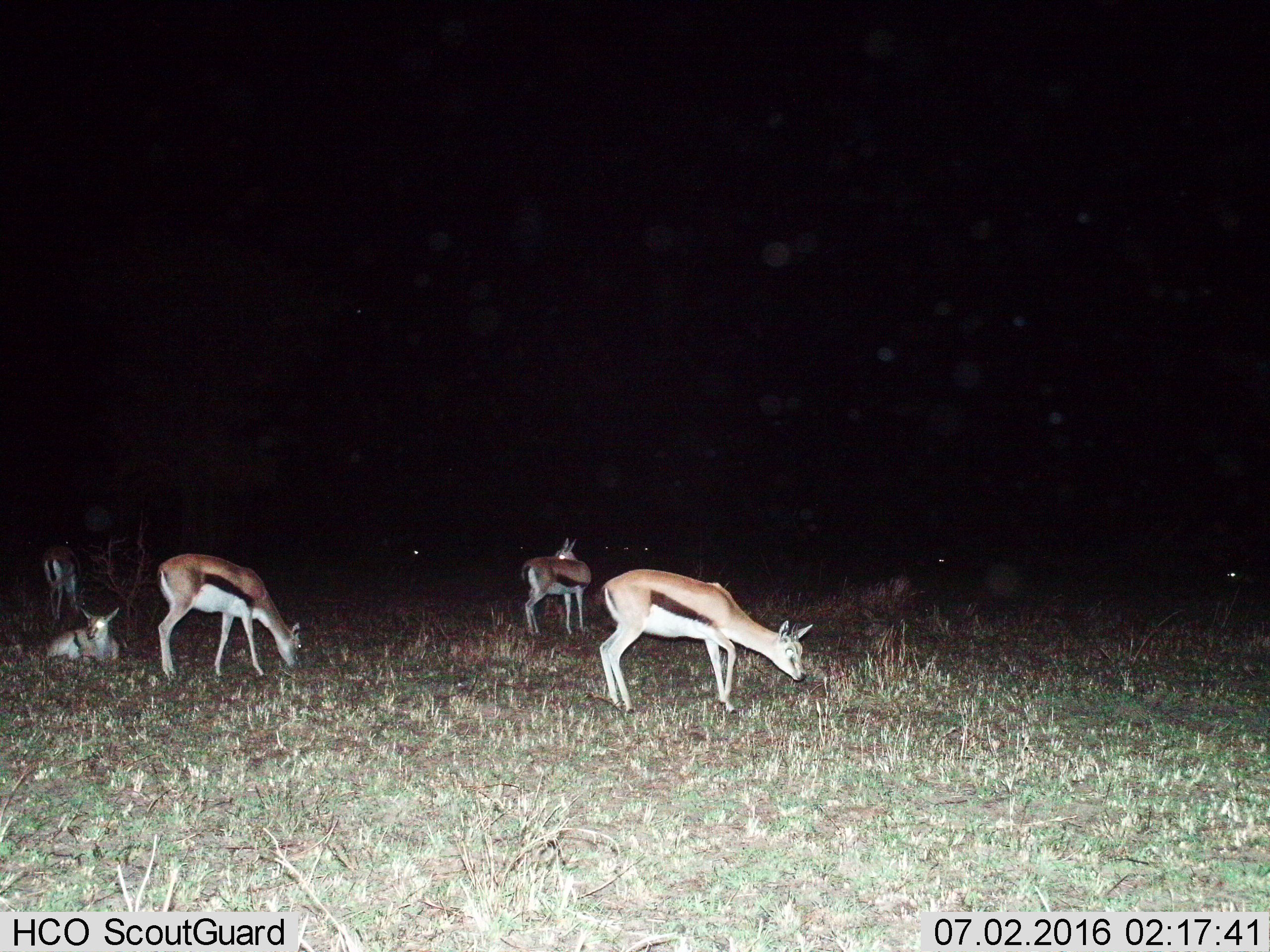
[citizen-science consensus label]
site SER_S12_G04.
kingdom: Animalia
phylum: Chordata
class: Mammalia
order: Artiodactyla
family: Bovidae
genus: Eudorcas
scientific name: Eudorcas thomsonii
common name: thomson's gazelle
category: gazellethomsons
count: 5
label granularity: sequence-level